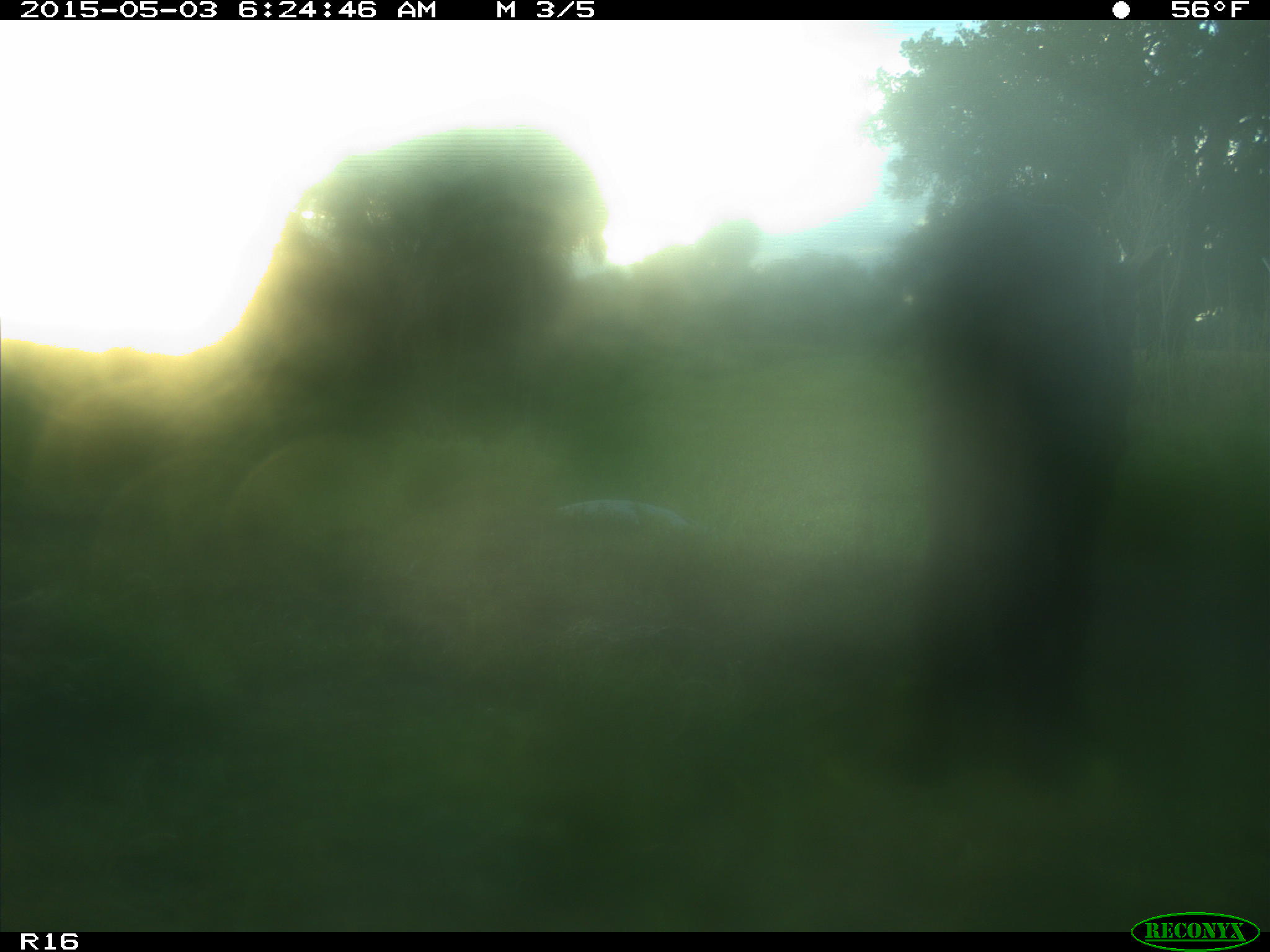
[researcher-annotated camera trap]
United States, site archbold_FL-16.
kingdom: Animalia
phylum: Chordata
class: Mammalia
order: Artiodactyla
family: Bovidae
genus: Bos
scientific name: Bos taurus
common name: domestic cow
Bos taurus (domestic cow).